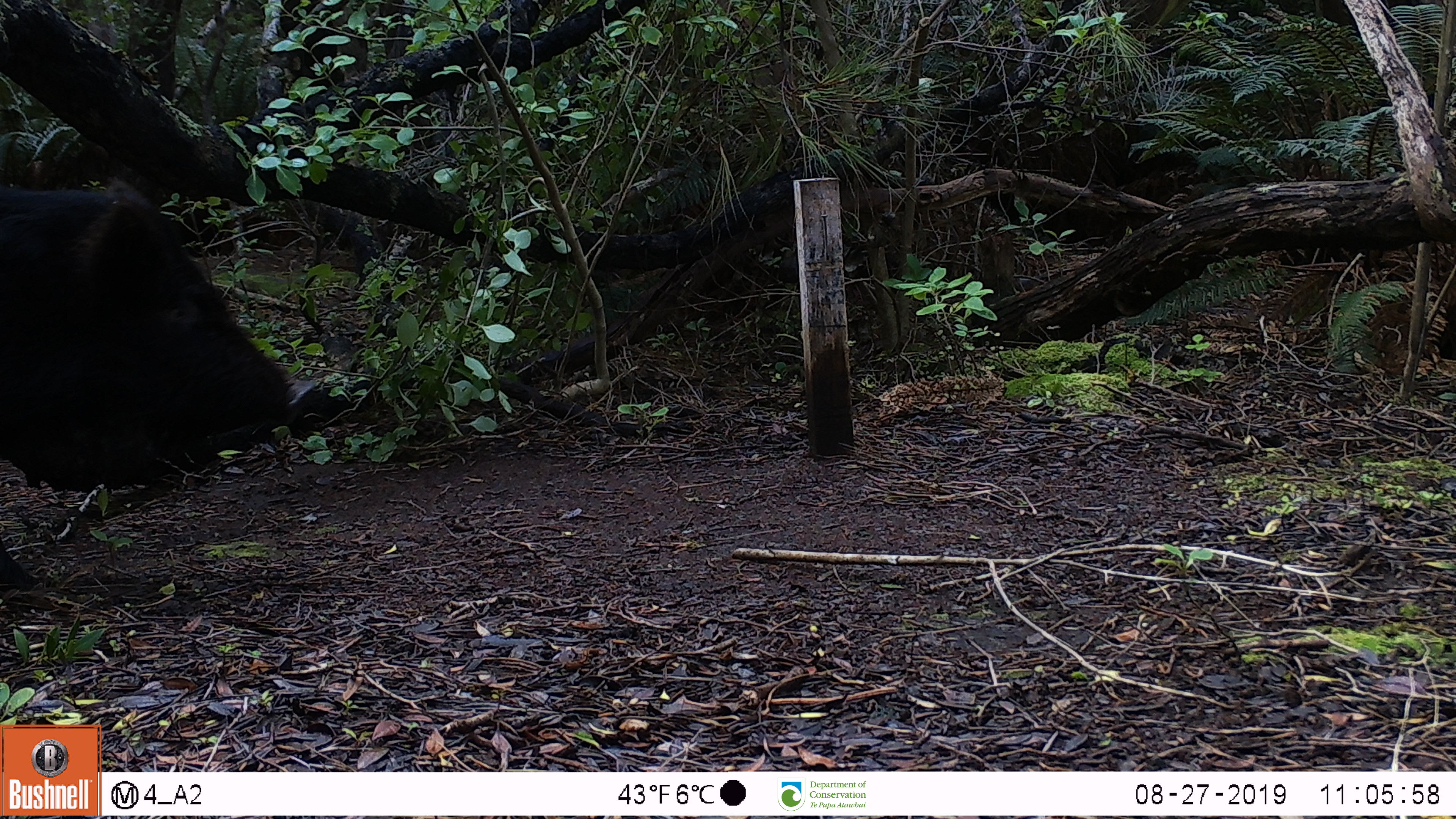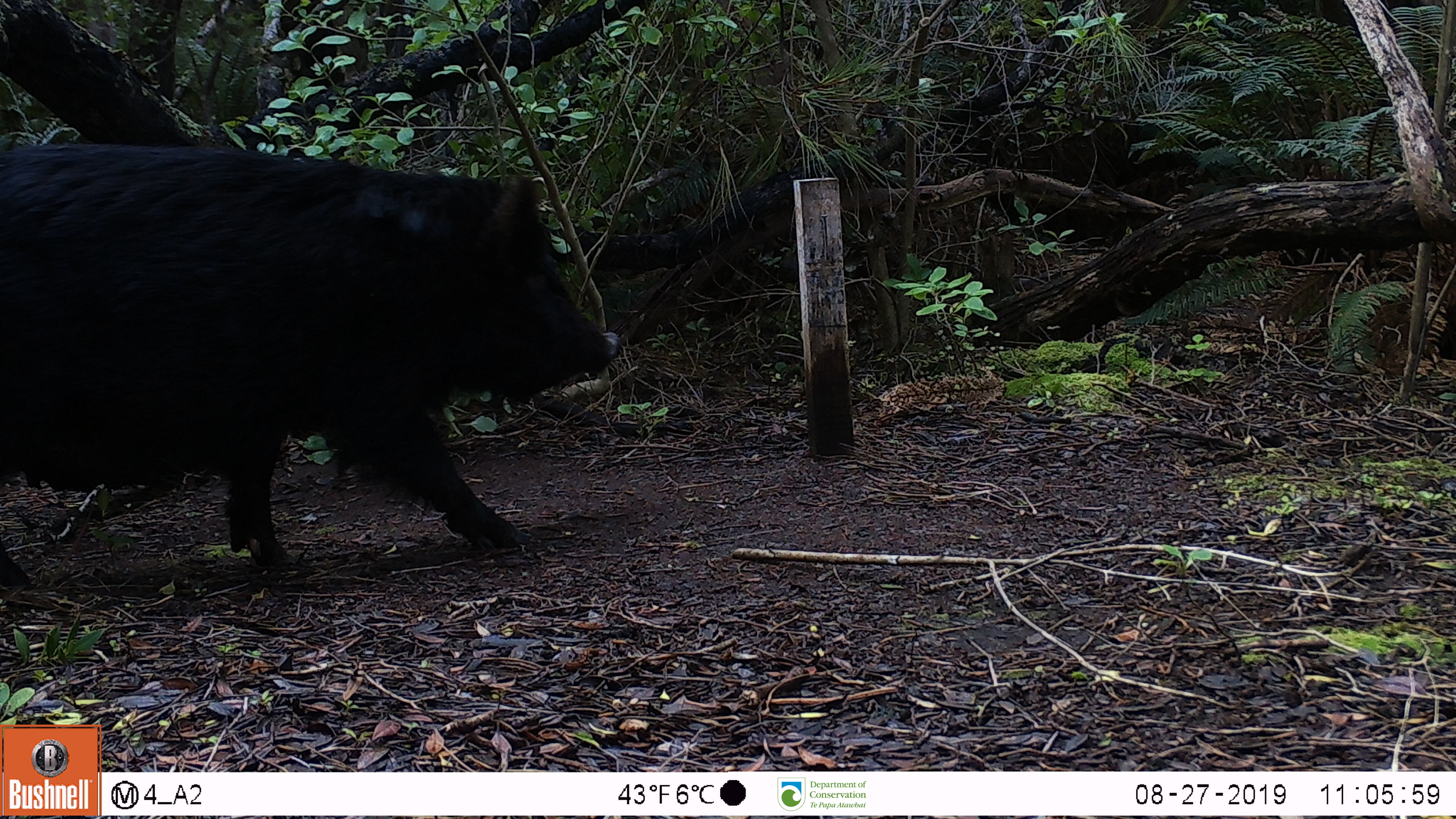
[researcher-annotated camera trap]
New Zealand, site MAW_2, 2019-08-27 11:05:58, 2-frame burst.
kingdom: Animalia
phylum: Chordata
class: Mammalia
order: Artiodactyla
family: Suidae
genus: Sus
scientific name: Sus scrofa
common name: pig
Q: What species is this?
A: Pig (Sus scrofa).